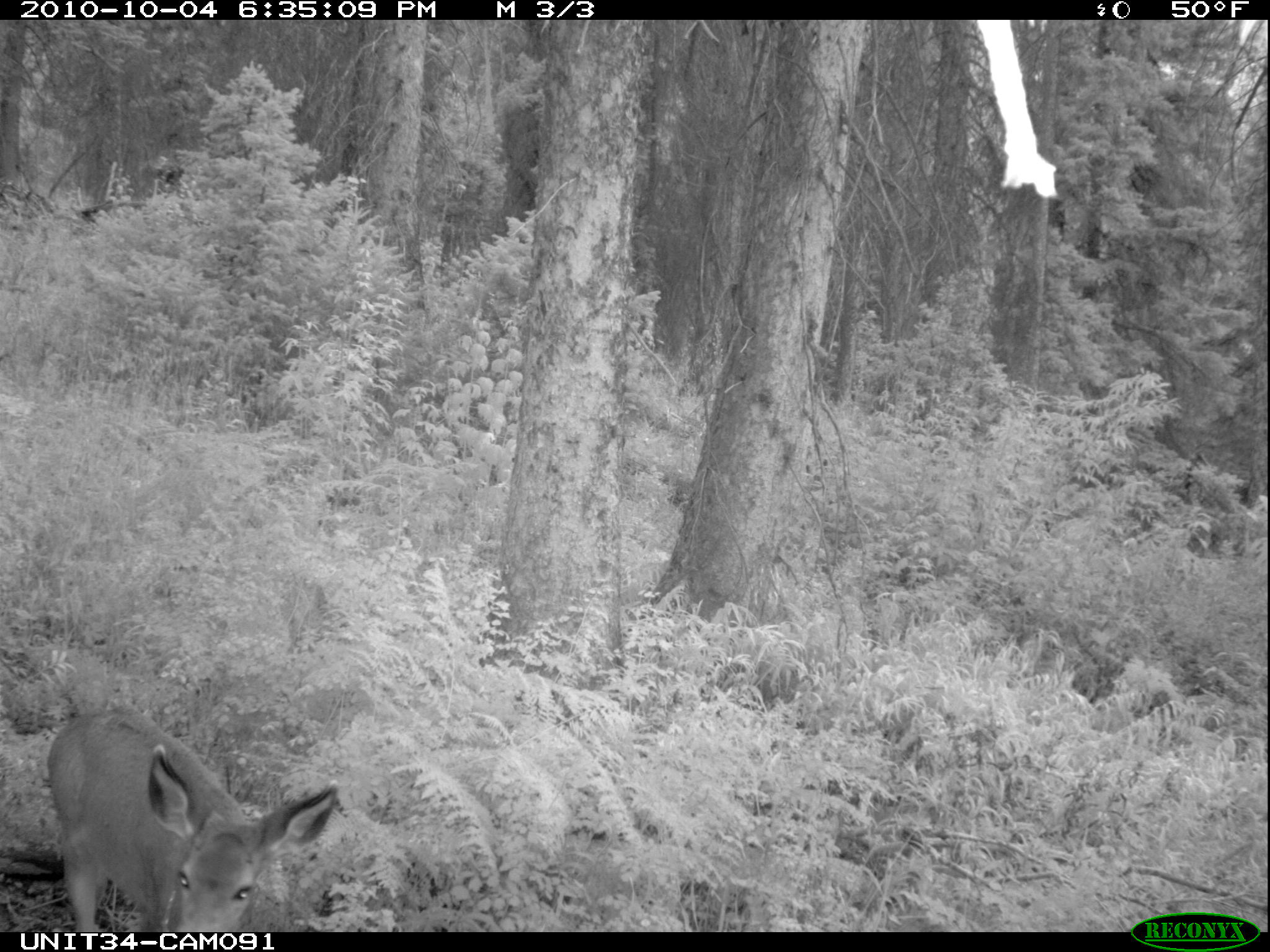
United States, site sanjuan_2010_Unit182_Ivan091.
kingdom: Animalia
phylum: Chordata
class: Mammalia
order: Artiodactyla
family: Cervidae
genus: Odocoileus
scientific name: Odocoileus hemionus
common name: mule deer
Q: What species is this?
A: Odocoileus hemionus (mule deer).